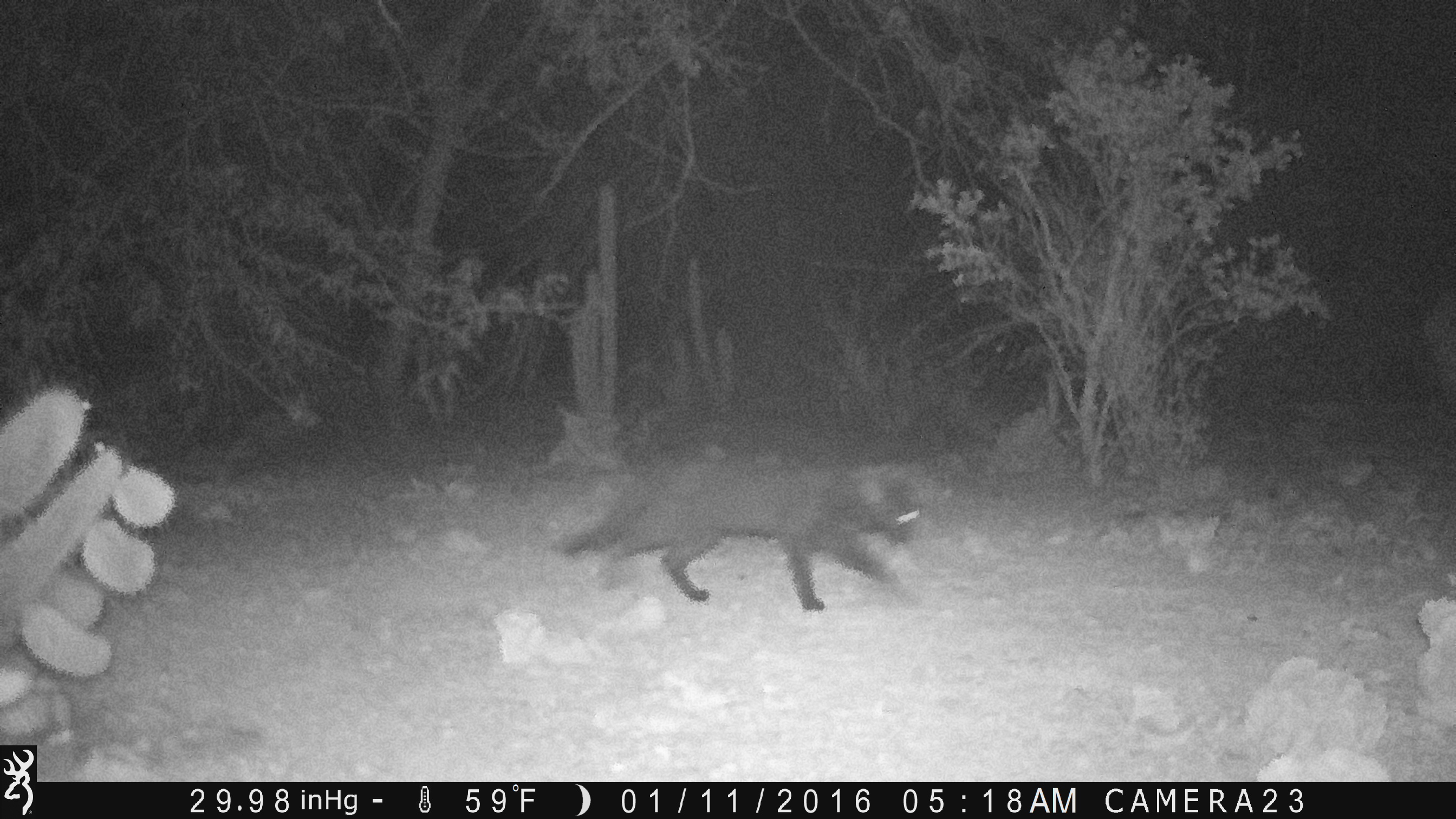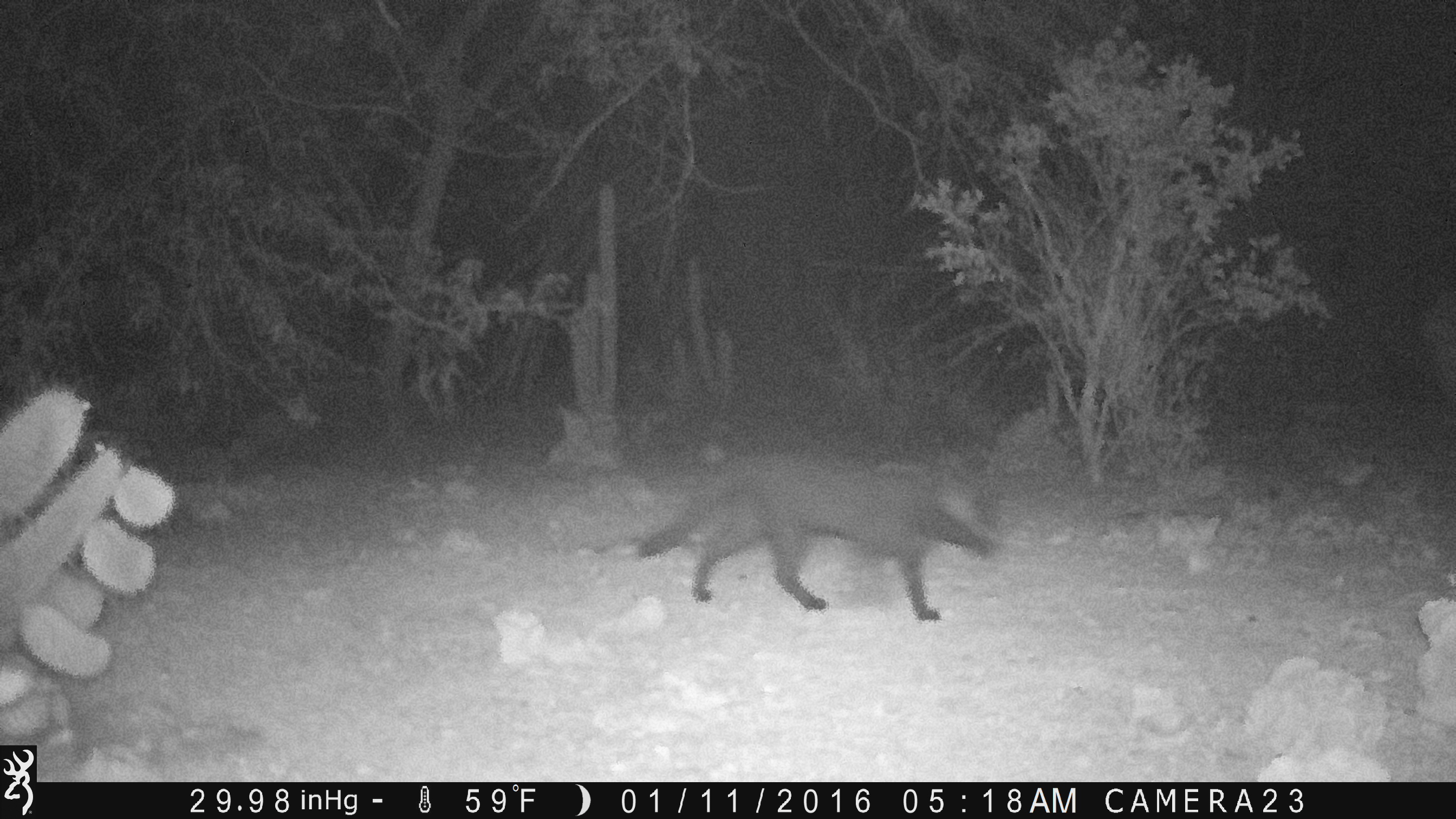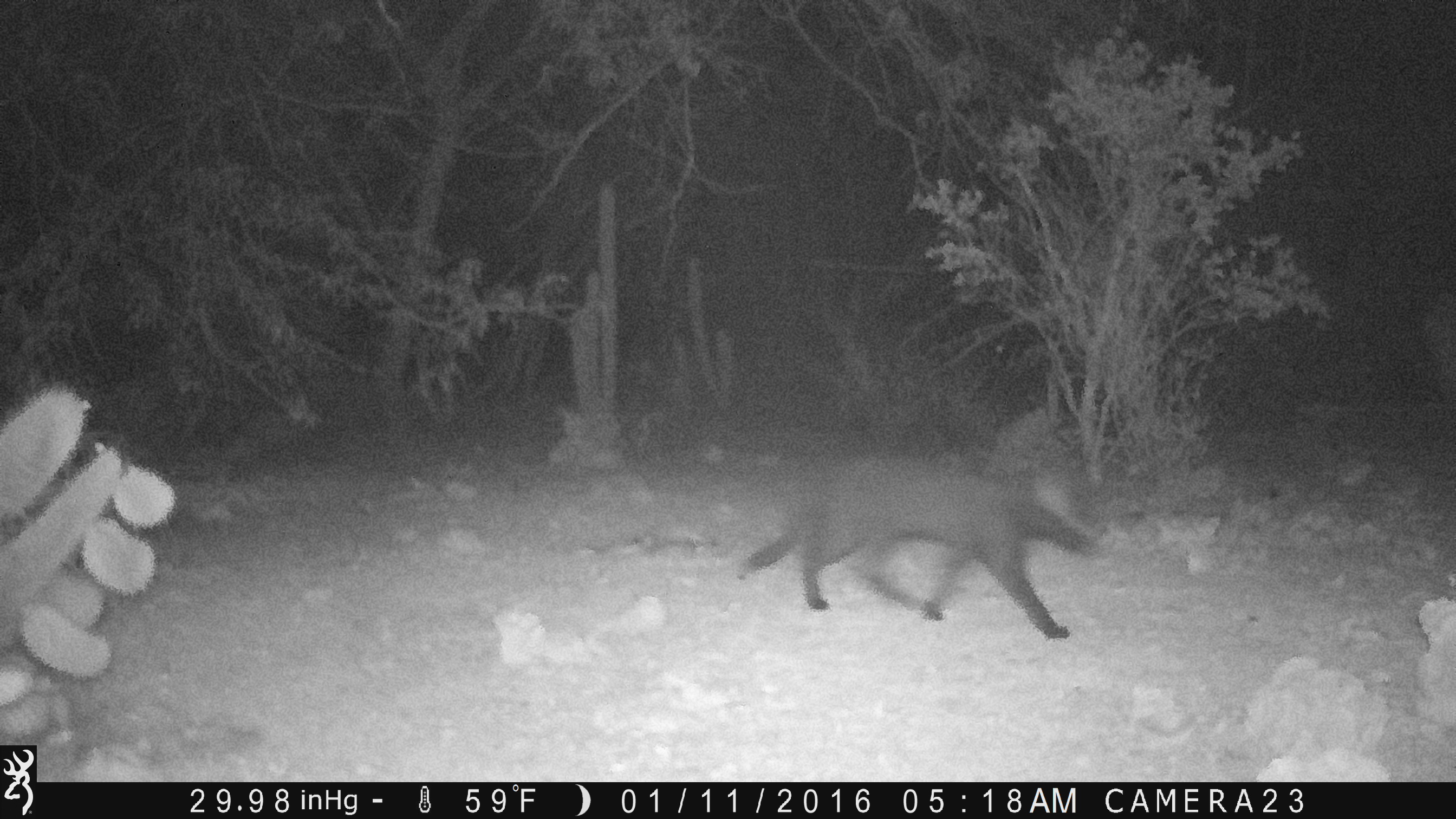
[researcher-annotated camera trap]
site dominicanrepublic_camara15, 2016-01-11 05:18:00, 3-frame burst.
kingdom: Animalia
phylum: Chordata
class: Mammalia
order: Carnivora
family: Felidae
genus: Felis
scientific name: Felis catus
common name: cat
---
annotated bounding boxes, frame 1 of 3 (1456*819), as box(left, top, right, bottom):
cat: box(548, 450, 928, 614)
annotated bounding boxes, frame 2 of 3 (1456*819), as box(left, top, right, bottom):
cat: box(628, 452, 1006, 622)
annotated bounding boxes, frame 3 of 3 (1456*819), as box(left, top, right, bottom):
cat: box(733, 459, 1104, 658)